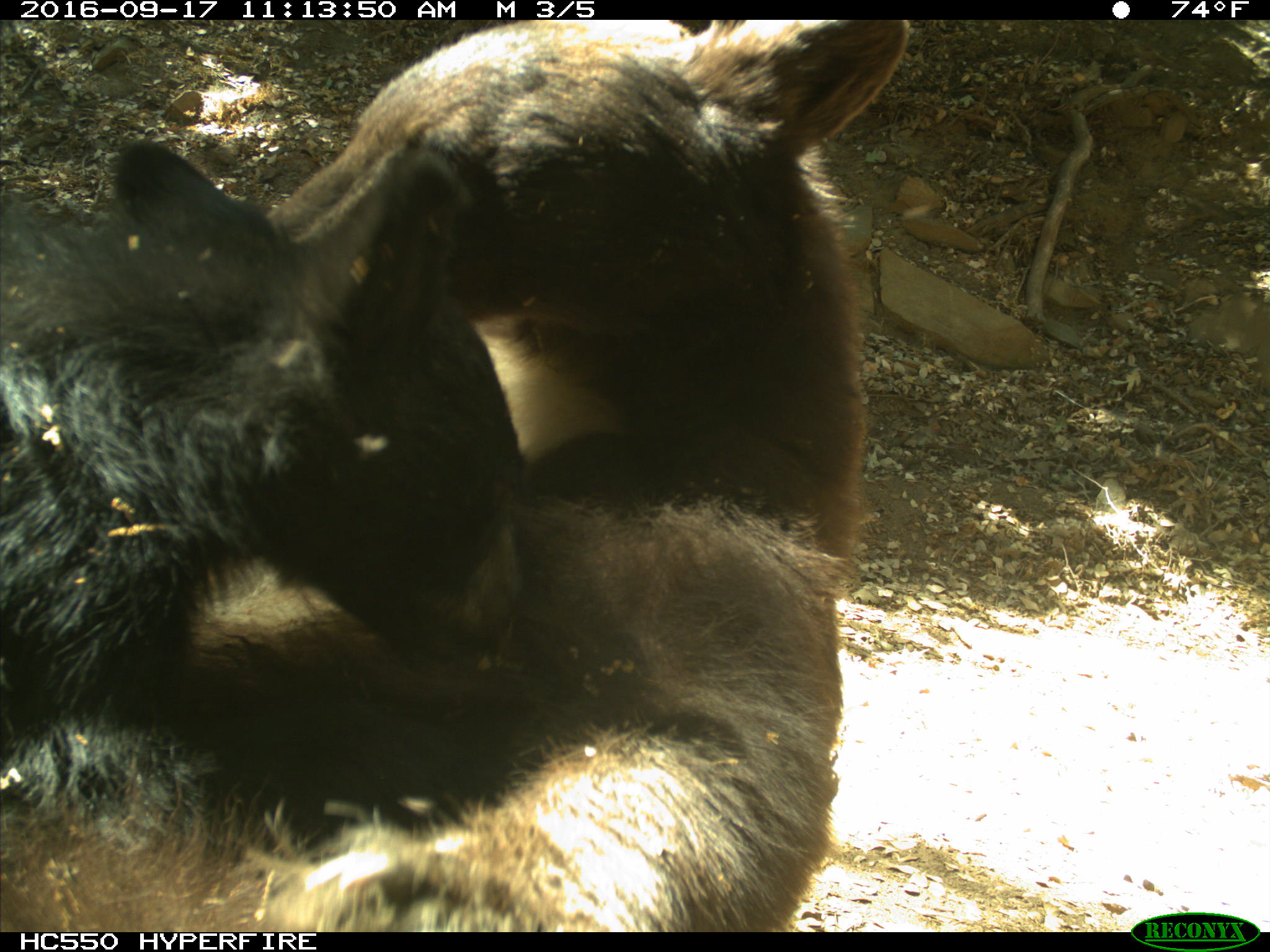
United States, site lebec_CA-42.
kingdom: Animalia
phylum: Chordata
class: Mammalia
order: Carnivora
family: Ursidae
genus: Ursus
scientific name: Ursus americanus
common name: american black bear